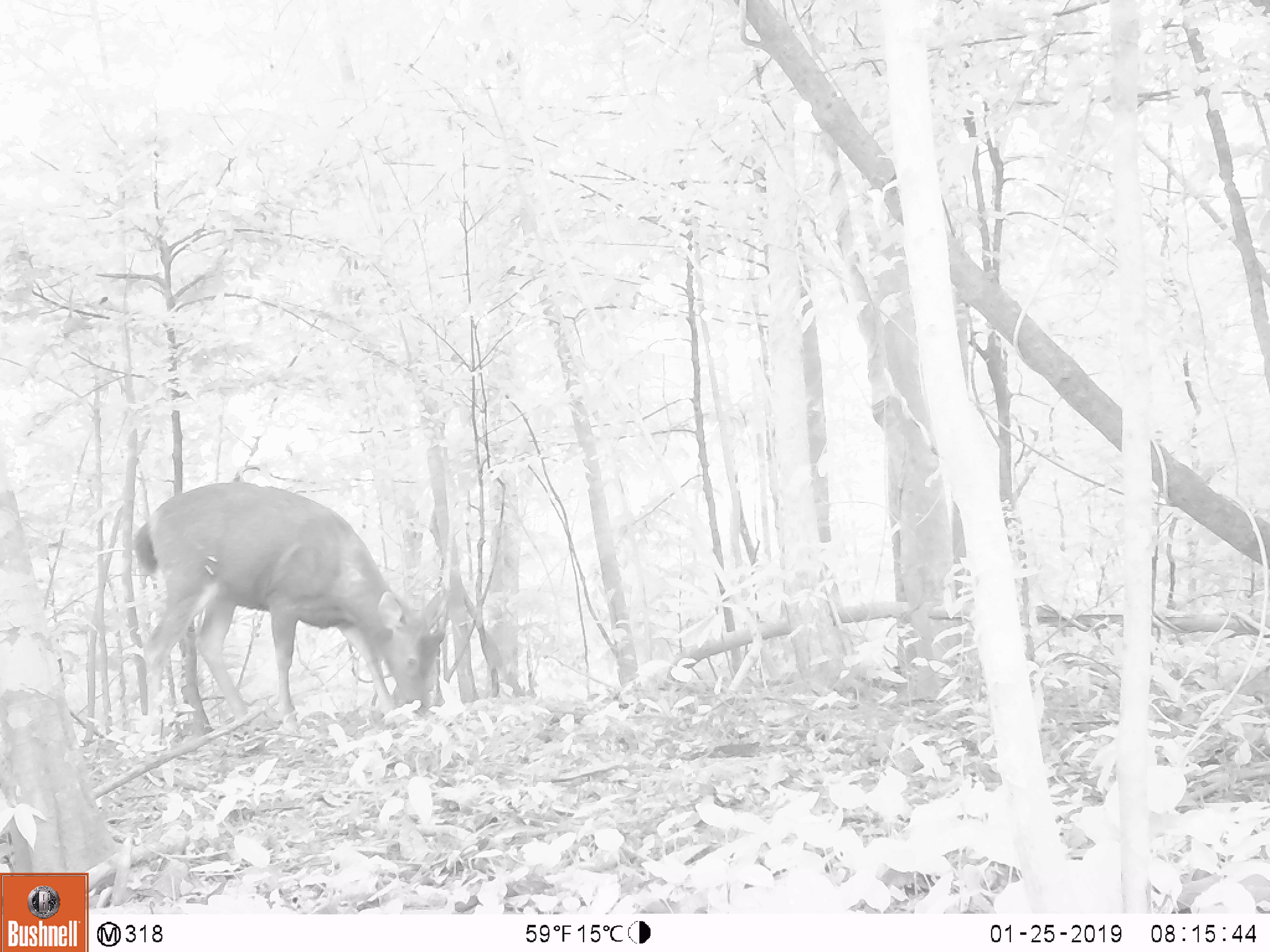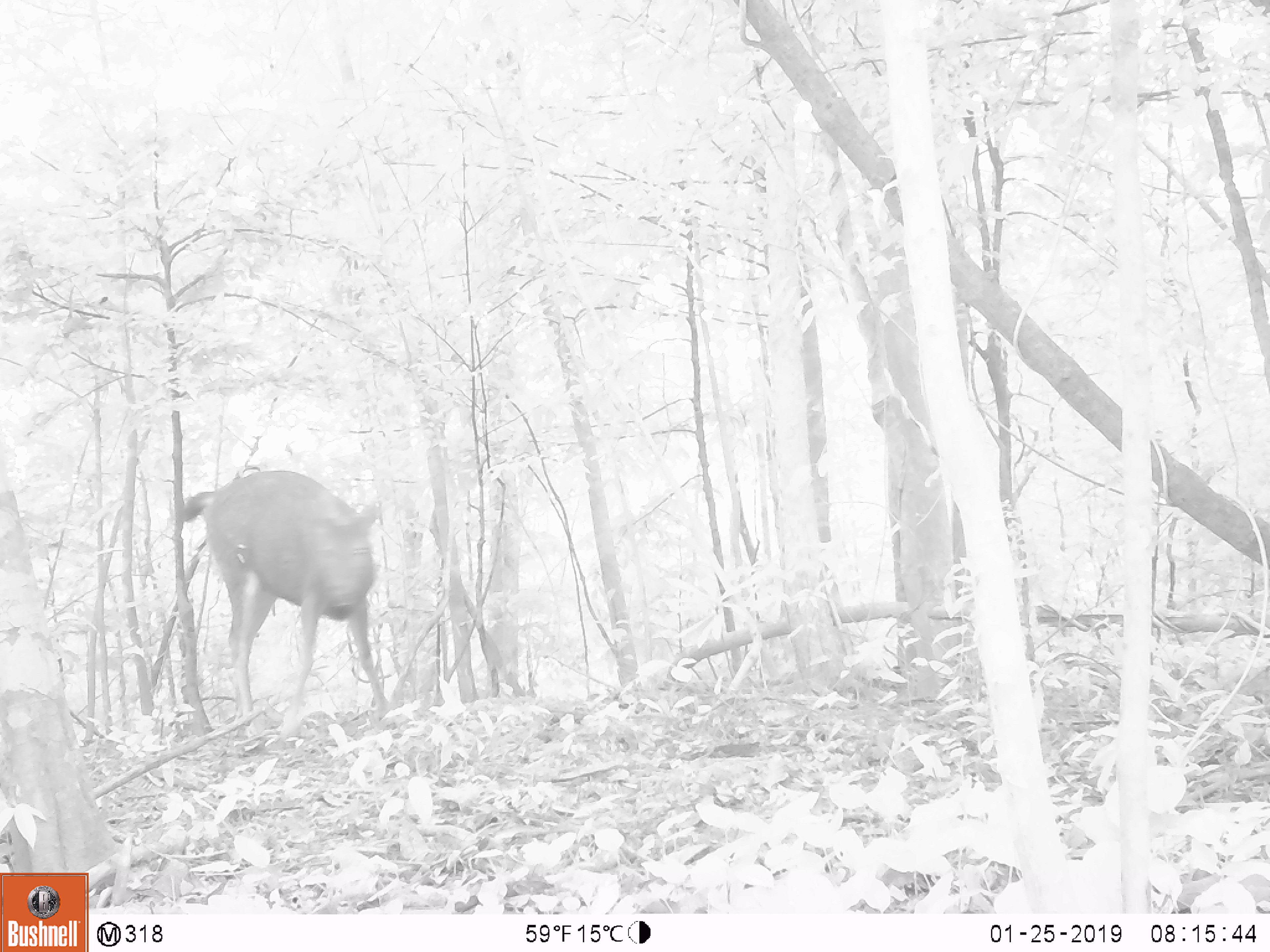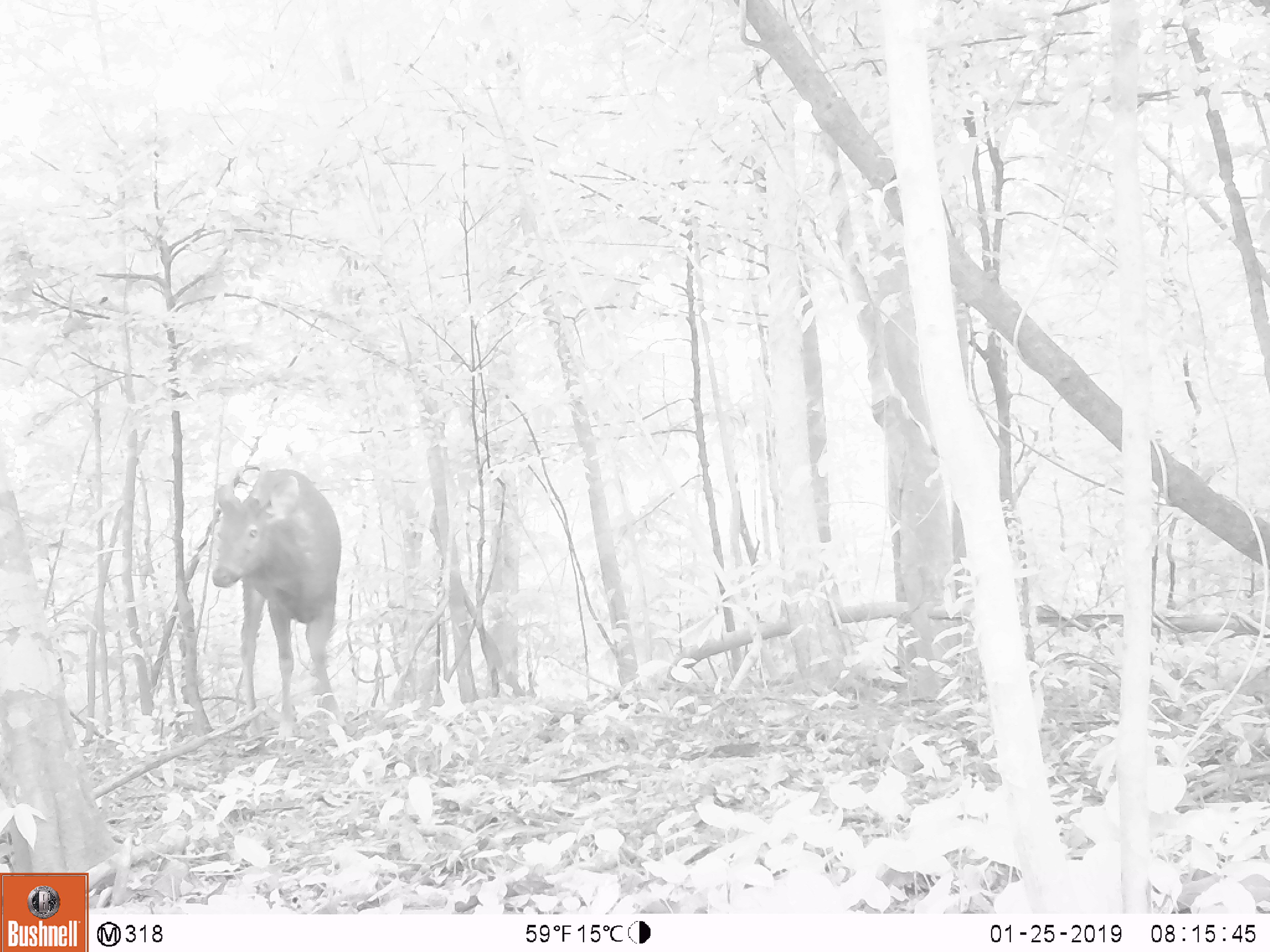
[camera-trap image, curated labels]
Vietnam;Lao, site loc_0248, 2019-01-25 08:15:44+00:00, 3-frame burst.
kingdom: Animalia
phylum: Chordata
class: Mammalia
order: Artiodactyla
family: Cervidae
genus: Rusa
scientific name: Rusa unicolor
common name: sambar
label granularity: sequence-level